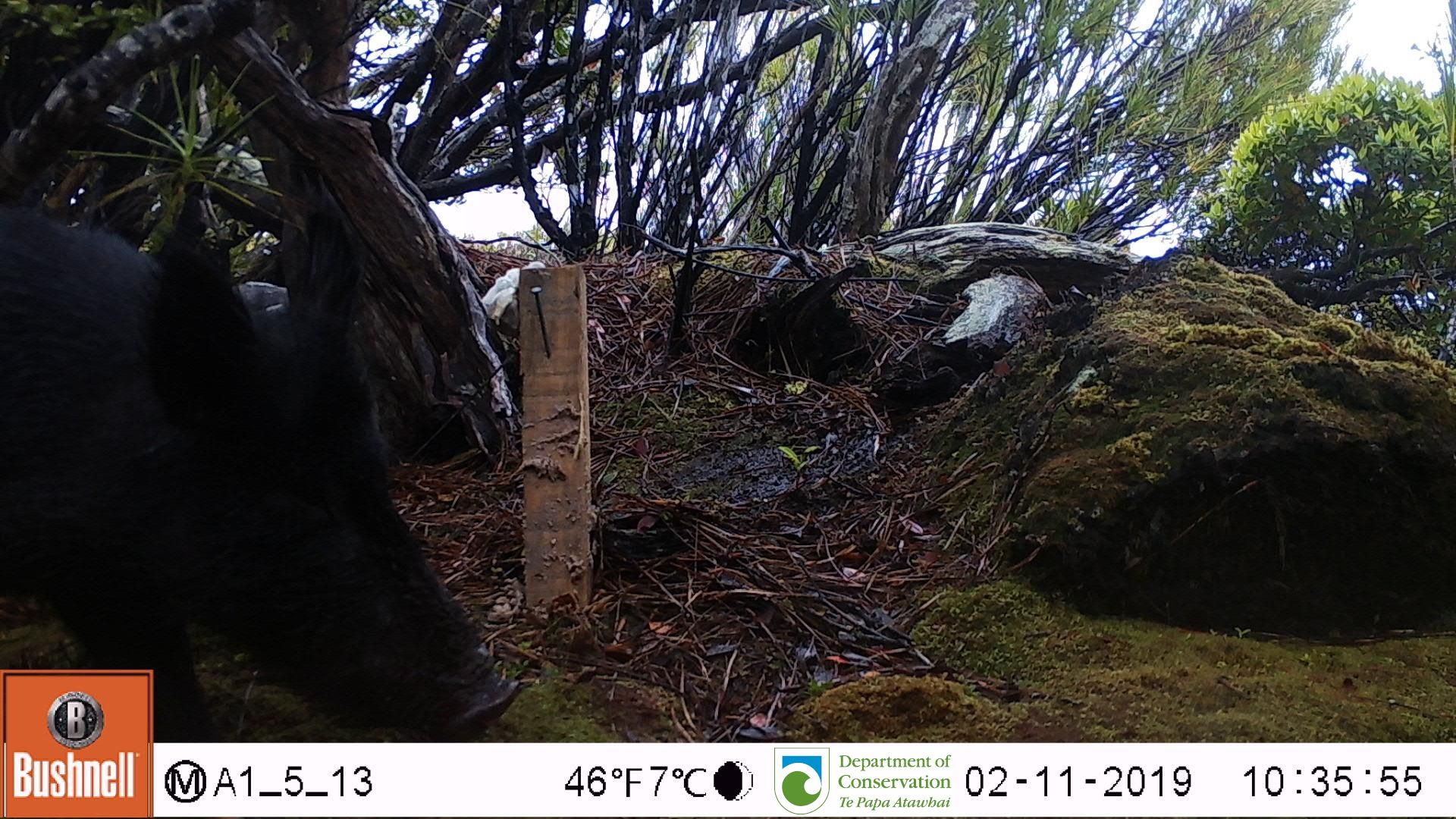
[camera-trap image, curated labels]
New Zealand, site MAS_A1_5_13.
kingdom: Animalia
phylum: Chordata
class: Mammalia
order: Artiodactyla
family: Suidae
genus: Sus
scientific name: Sus scrofa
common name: pig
Pig (Sus scrofa).